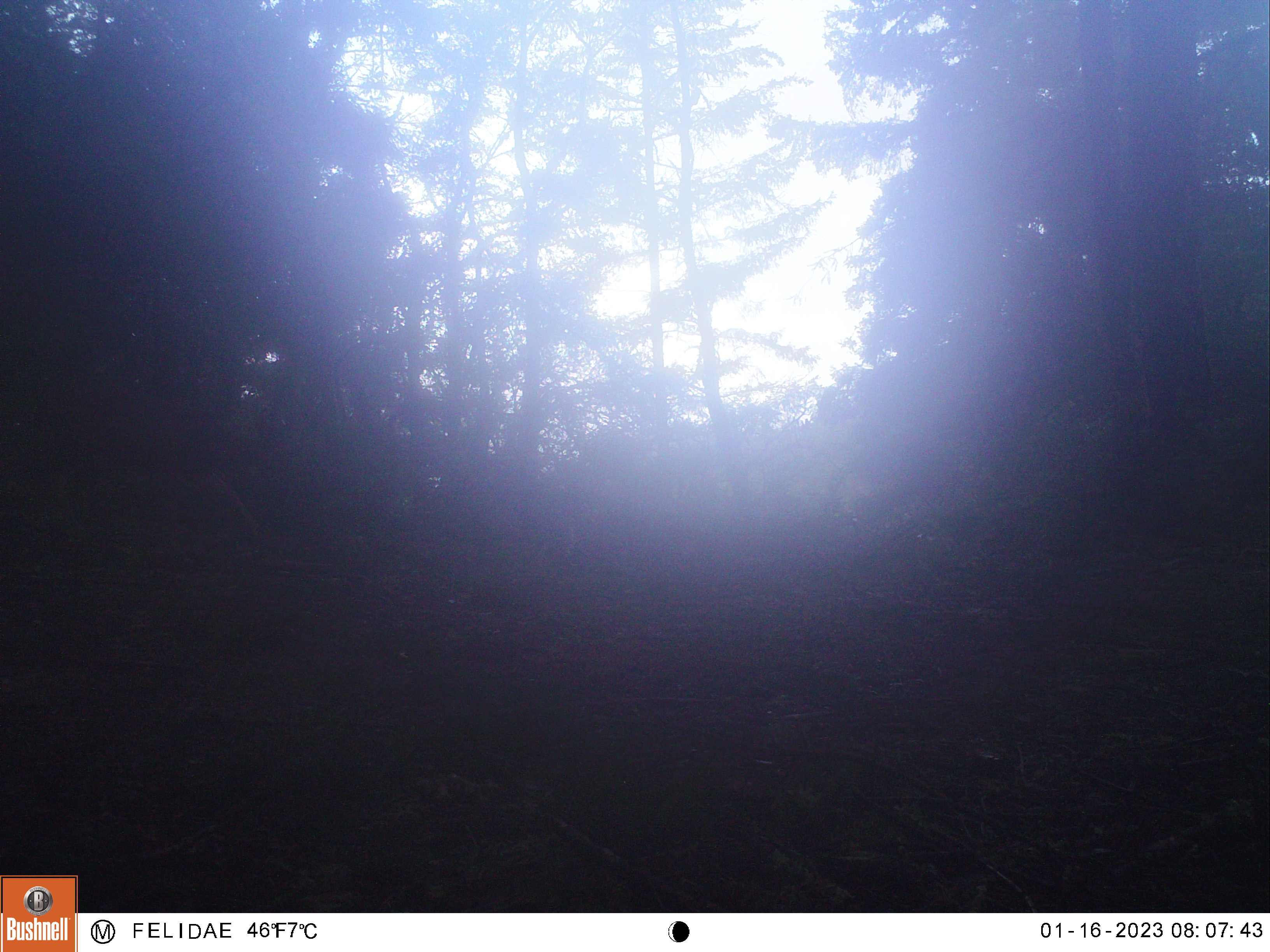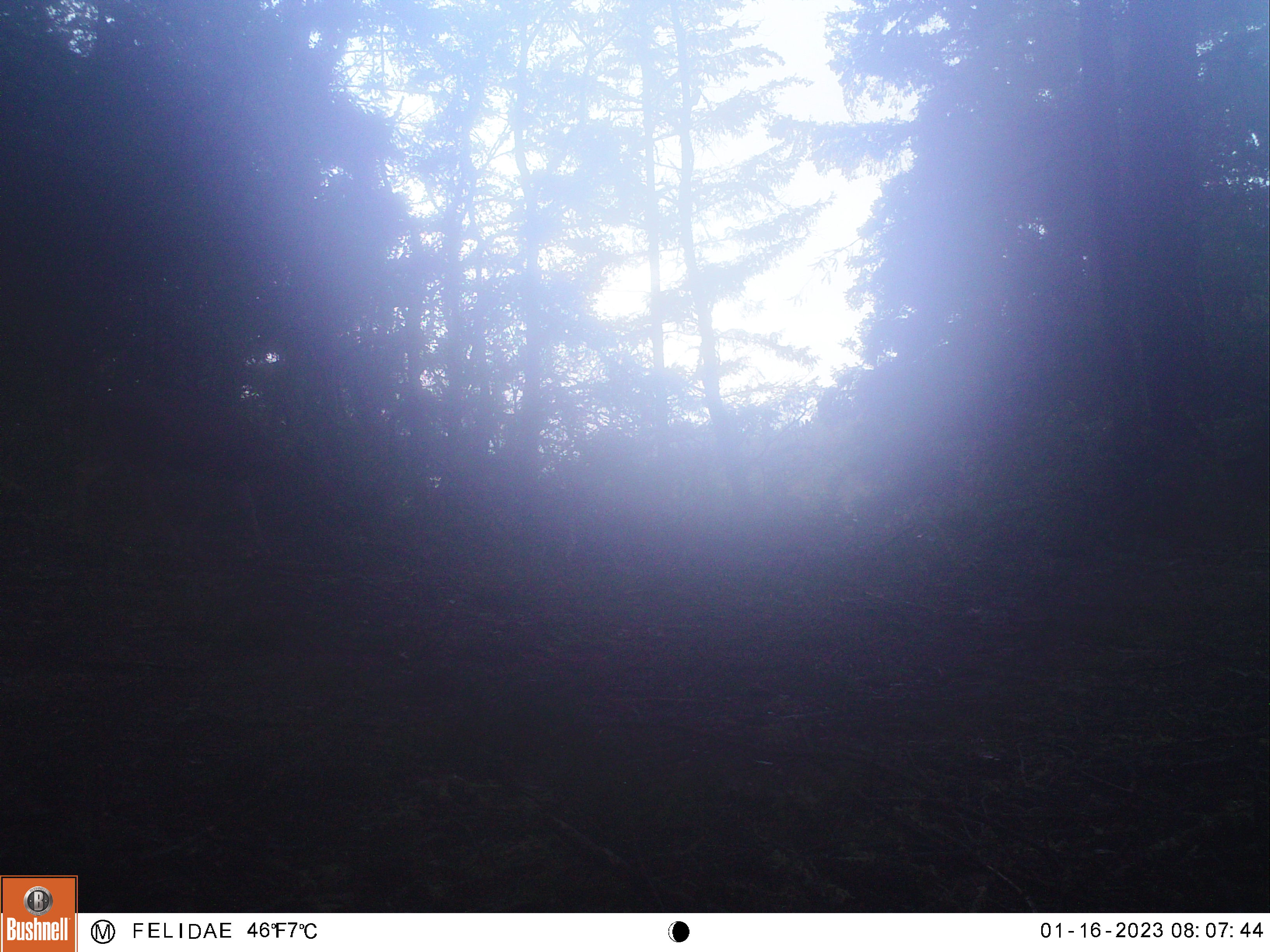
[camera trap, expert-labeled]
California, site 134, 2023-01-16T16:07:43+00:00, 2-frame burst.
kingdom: Animalia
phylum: Chordata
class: Mammalia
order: Artiodactyla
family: Cervidae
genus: Odocoileus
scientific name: Odocoileus hemionus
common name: mule deer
Mule deer (Odocoileus hemionus).